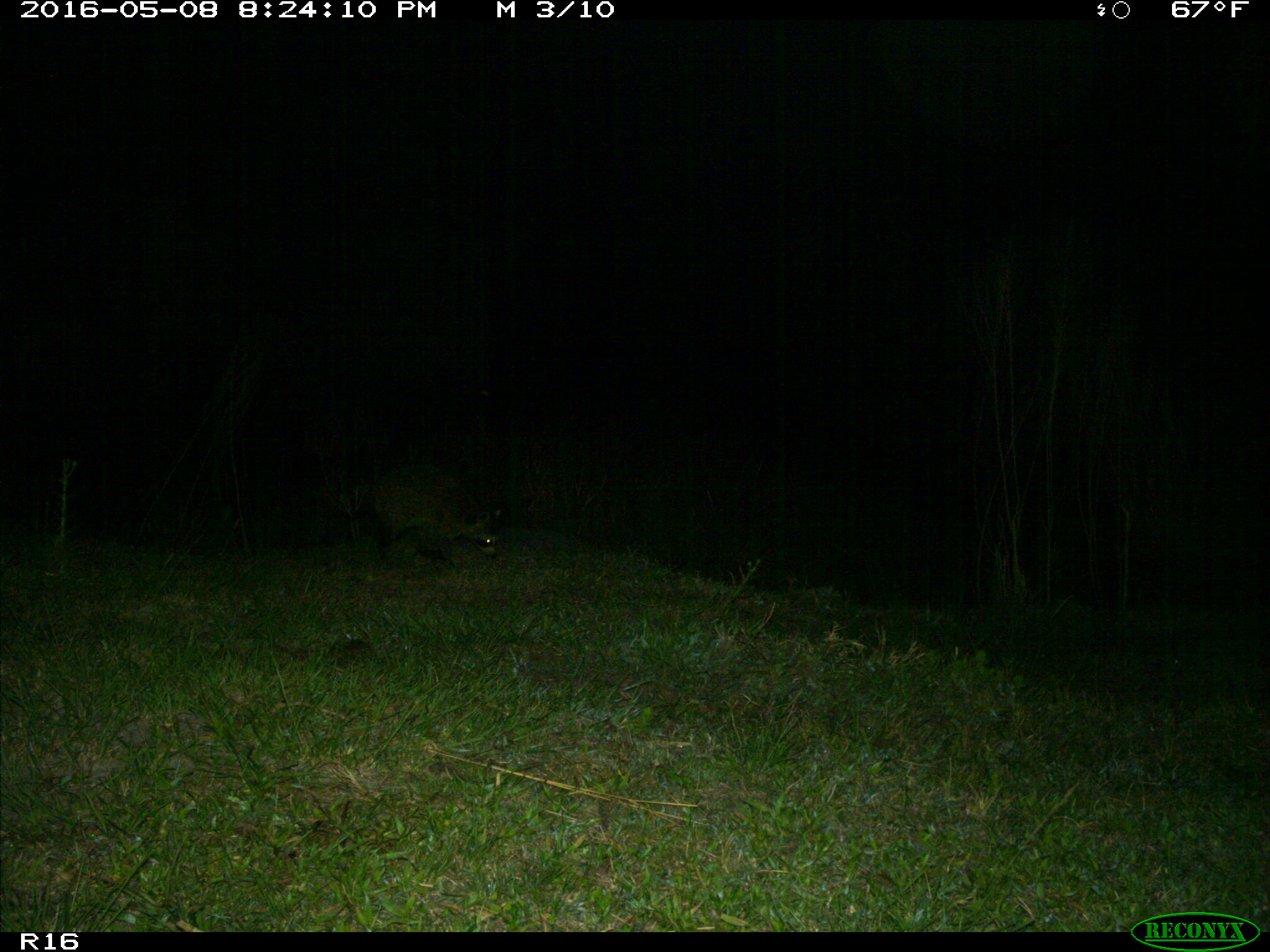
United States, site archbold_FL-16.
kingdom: Animalia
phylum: Chordata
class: Mammalia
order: Carnivora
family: Procyonidae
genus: Procyon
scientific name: Procyon lotor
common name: common raccoon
Procyon lotor (common raccoon).